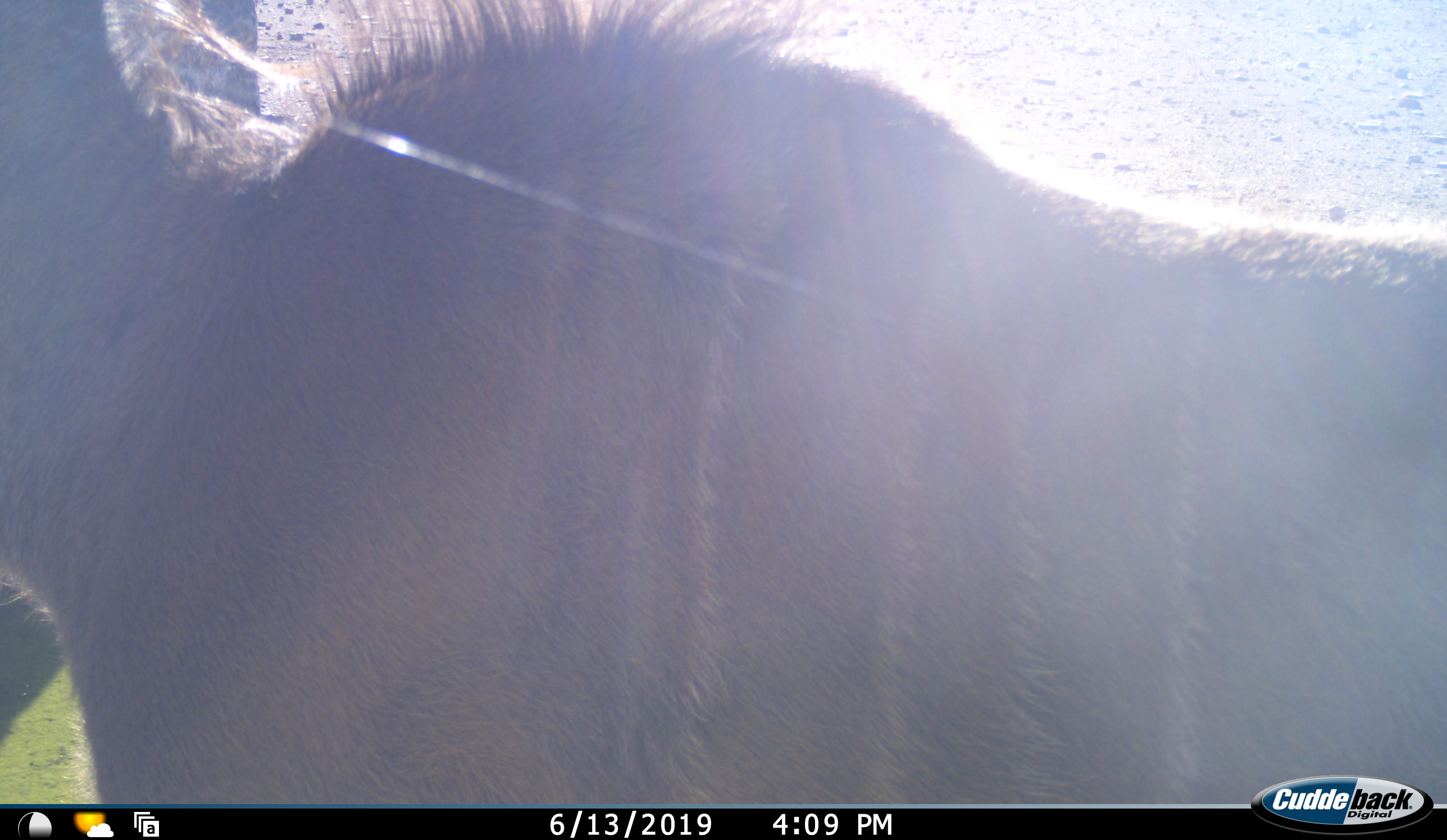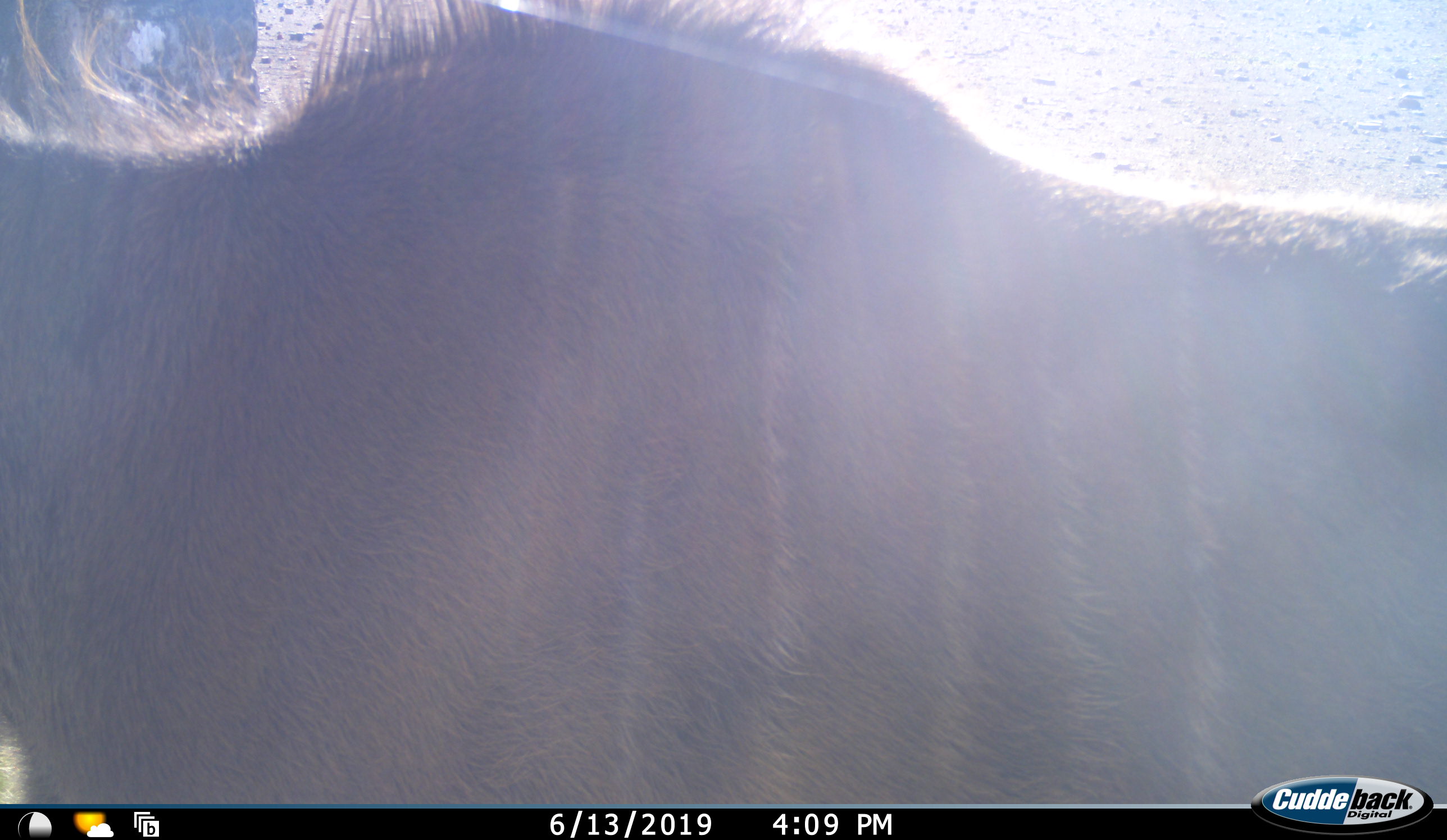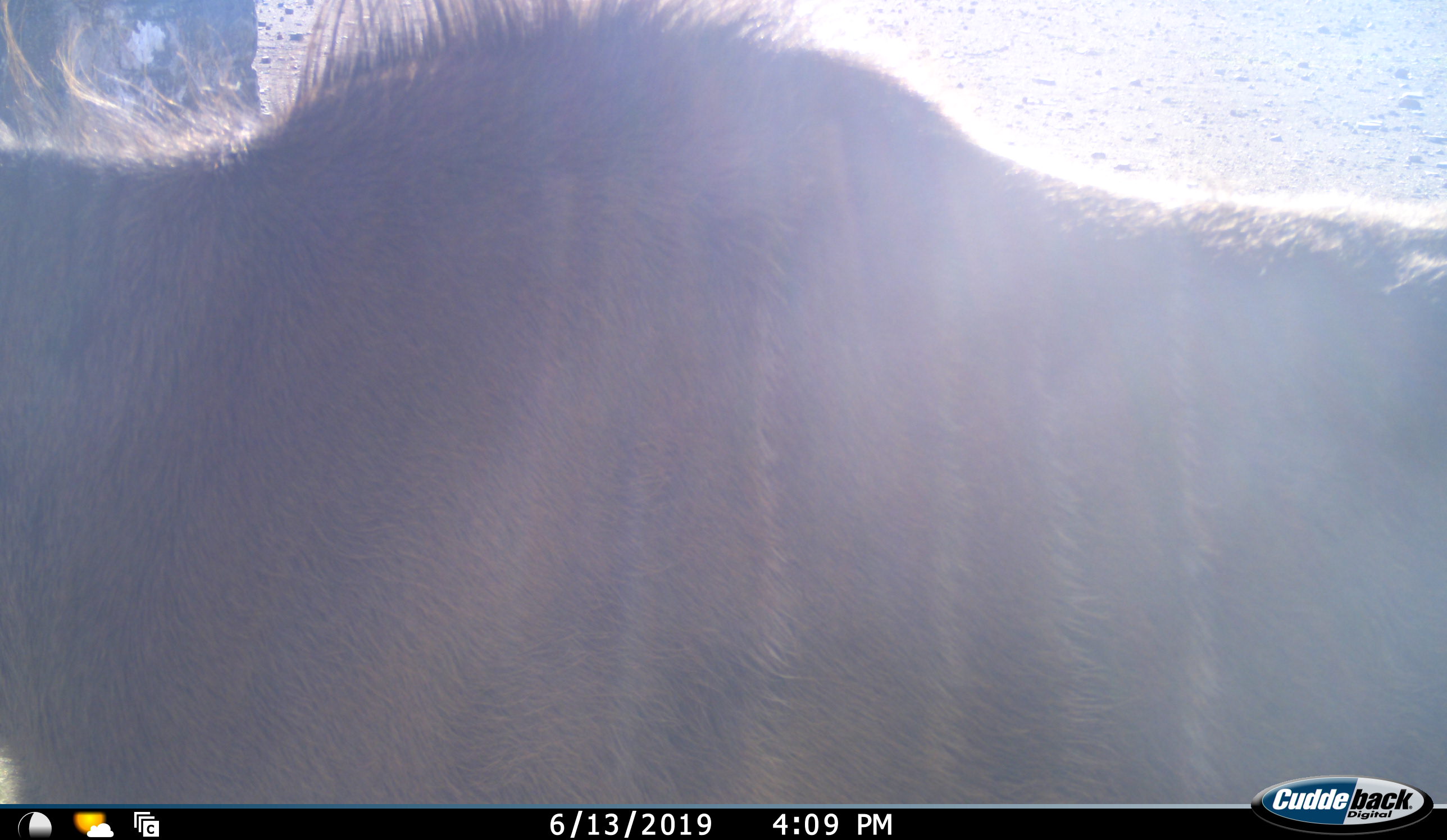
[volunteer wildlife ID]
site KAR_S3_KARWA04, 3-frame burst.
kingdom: Animalia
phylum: Chordata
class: Mammalia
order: Artiodactyla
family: Bovidae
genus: Tragelaphus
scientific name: Tragelaphus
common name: kudu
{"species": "kudu (Tragelaphus)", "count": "1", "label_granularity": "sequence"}